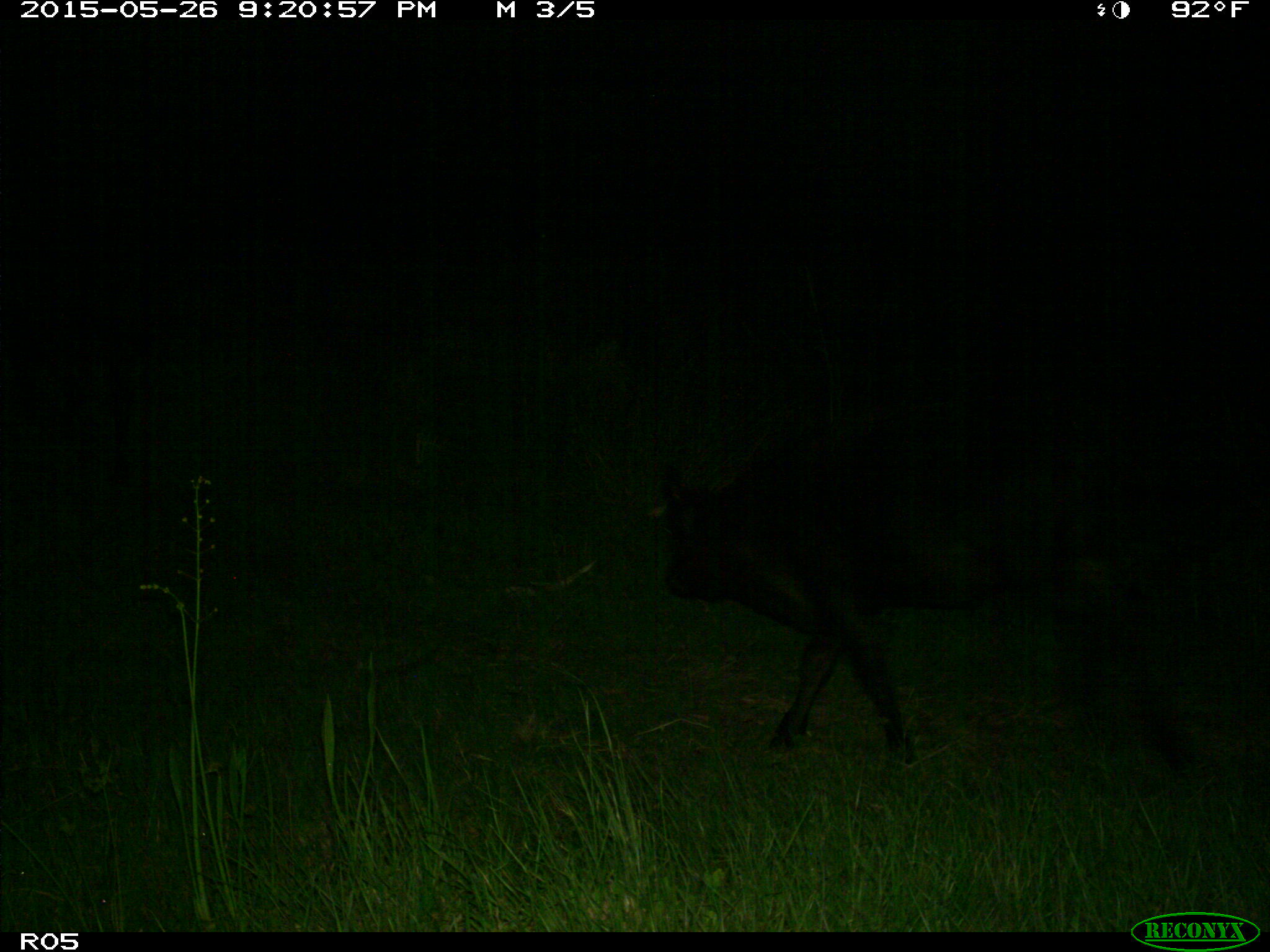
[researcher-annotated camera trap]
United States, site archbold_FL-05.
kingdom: Animalia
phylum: Chordata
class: Mammalia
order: Artiodactyla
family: Bovidae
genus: Bos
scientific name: Bos taurus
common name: domestic cow